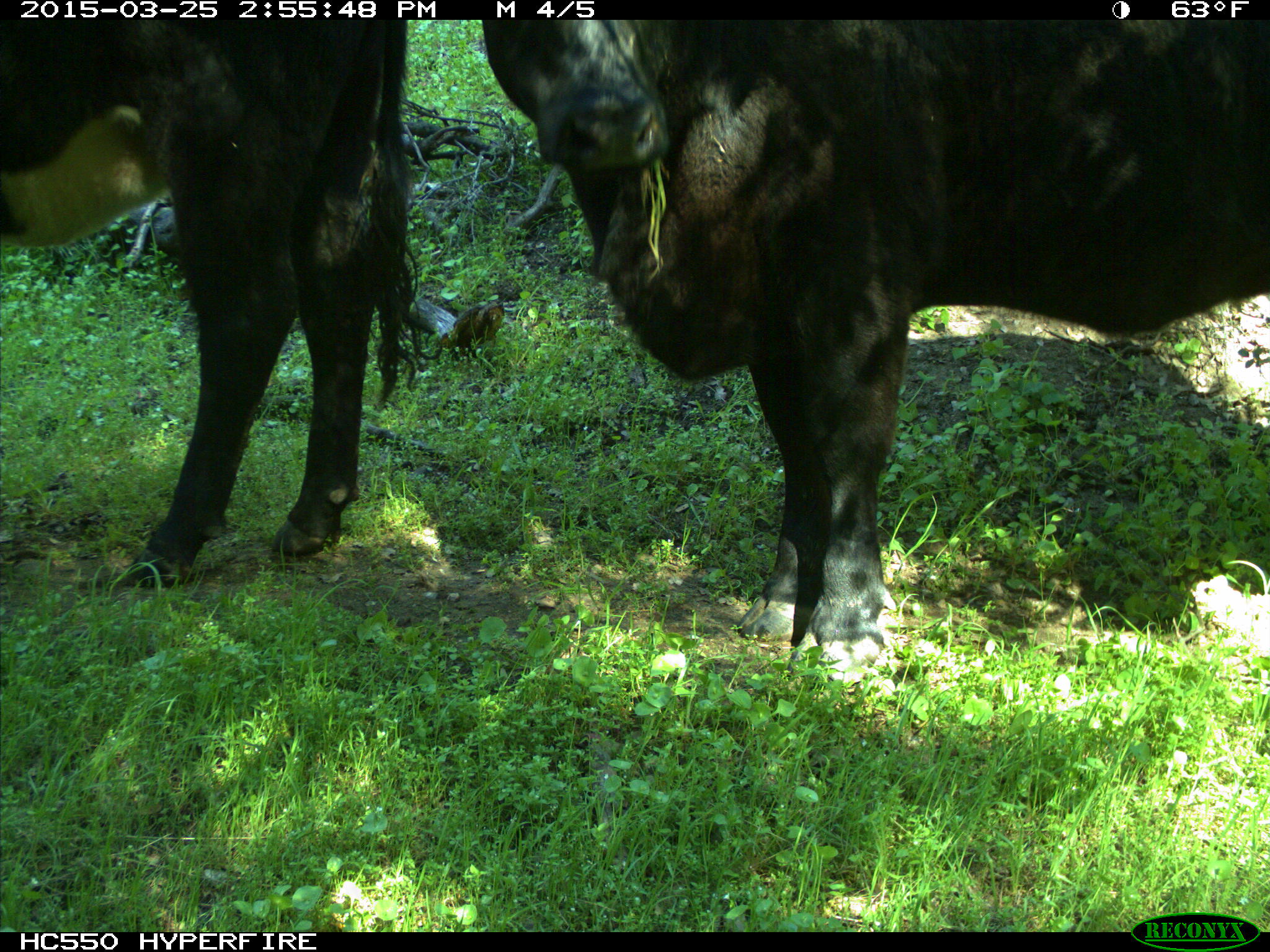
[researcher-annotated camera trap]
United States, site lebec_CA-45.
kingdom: Animalia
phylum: Chordata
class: Mammalia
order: Artiodactyla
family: Bovidae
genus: Bos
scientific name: Bos taurus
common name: domestic cow